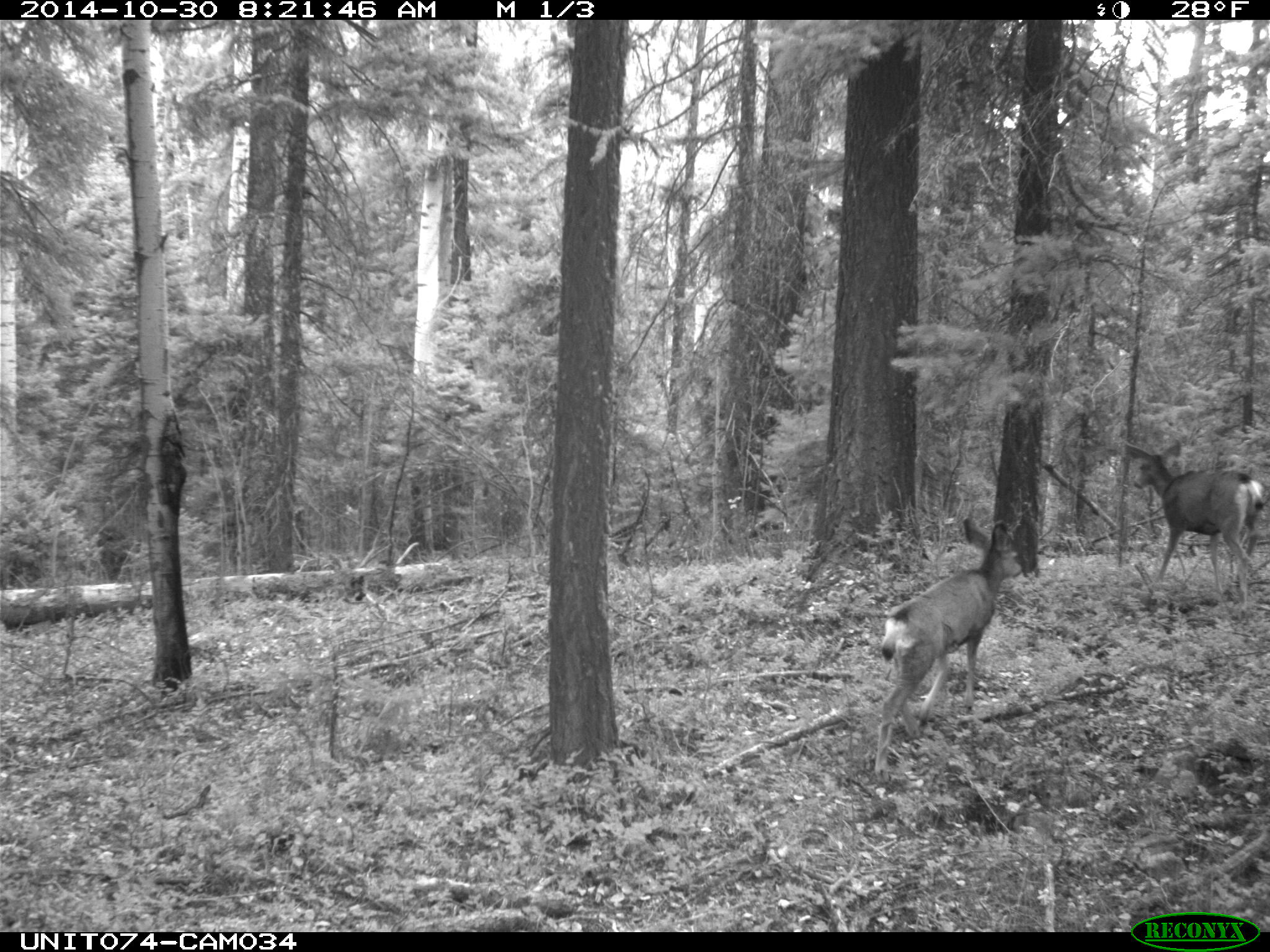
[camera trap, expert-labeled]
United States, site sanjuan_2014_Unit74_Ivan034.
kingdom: Animalia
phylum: Chordata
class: Mammalia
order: Artiodactyla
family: Cervidae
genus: Odocoileus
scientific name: Odocoileus hemionus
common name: mule deer